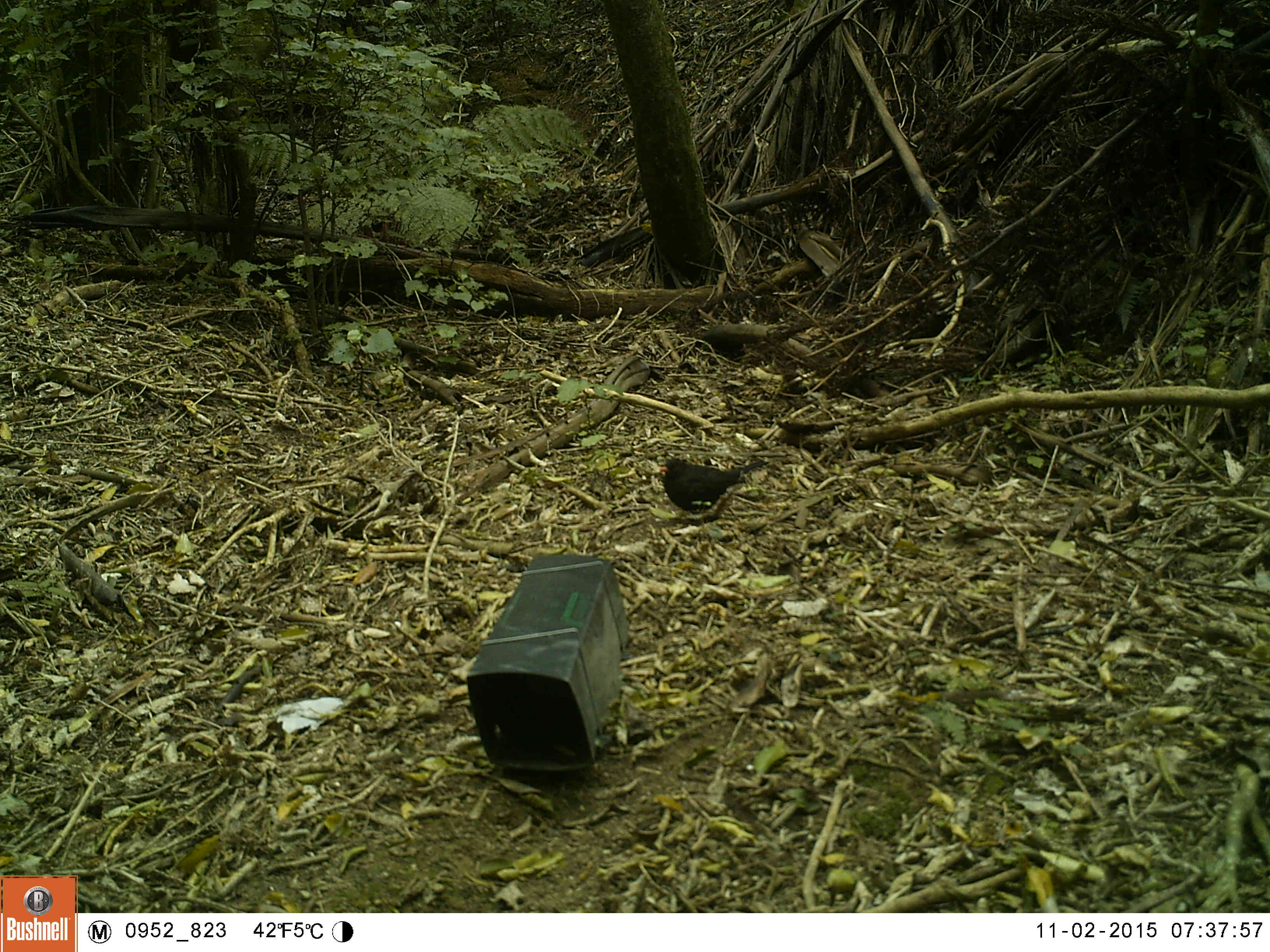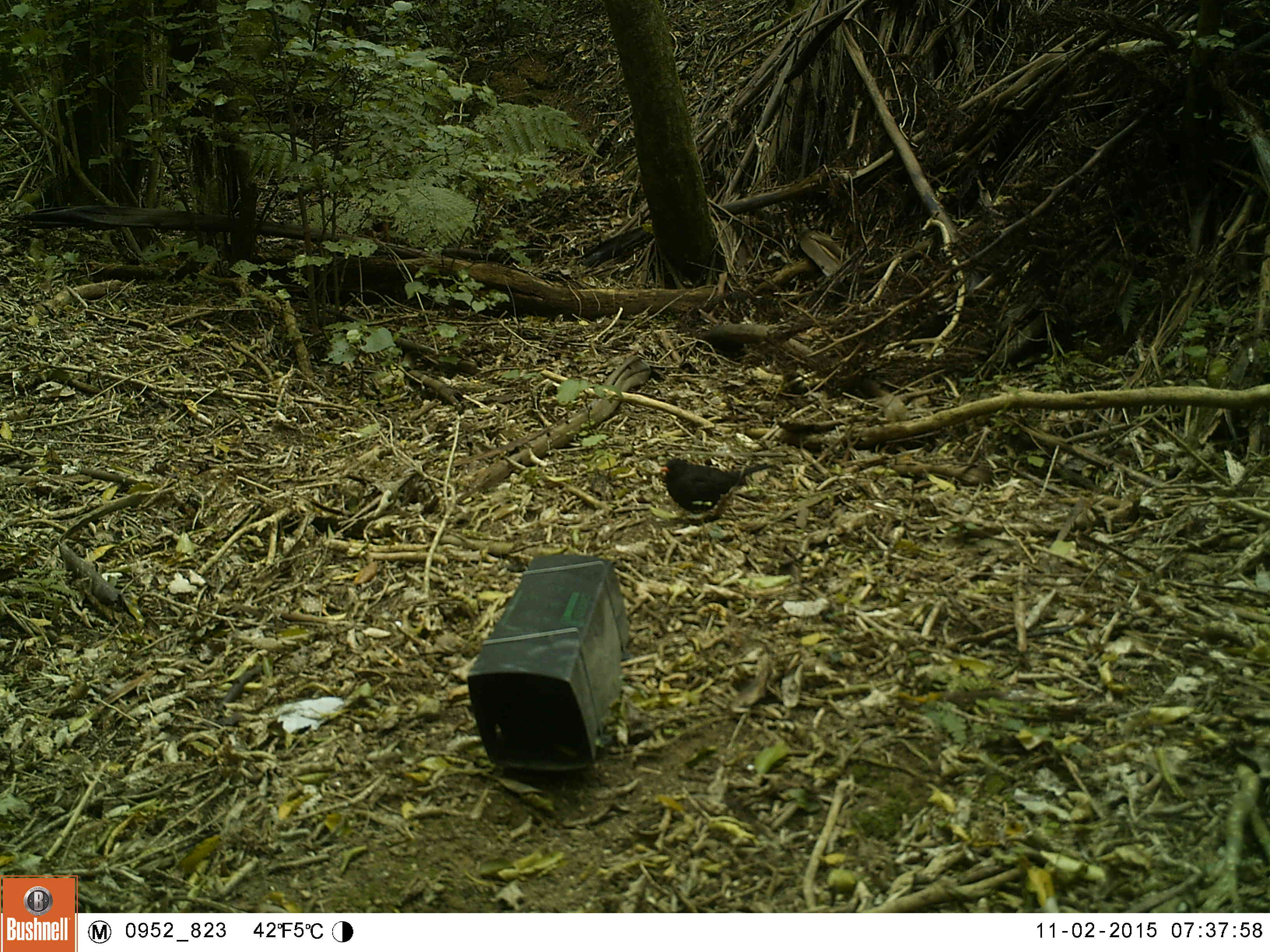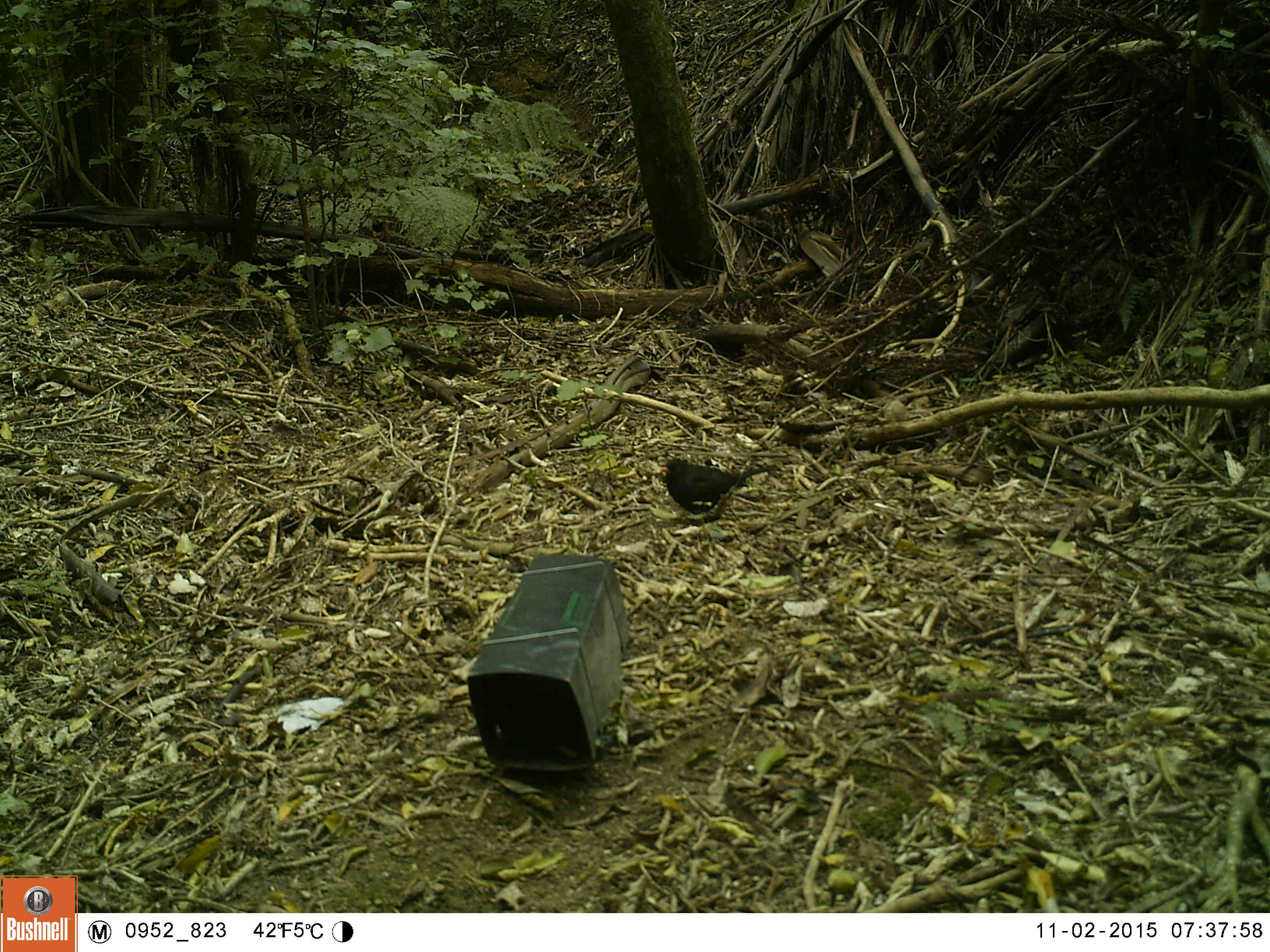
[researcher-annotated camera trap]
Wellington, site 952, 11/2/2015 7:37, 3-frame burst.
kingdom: Animalia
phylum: Chordata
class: Aves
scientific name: Aves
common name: bird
Bird (Aves).